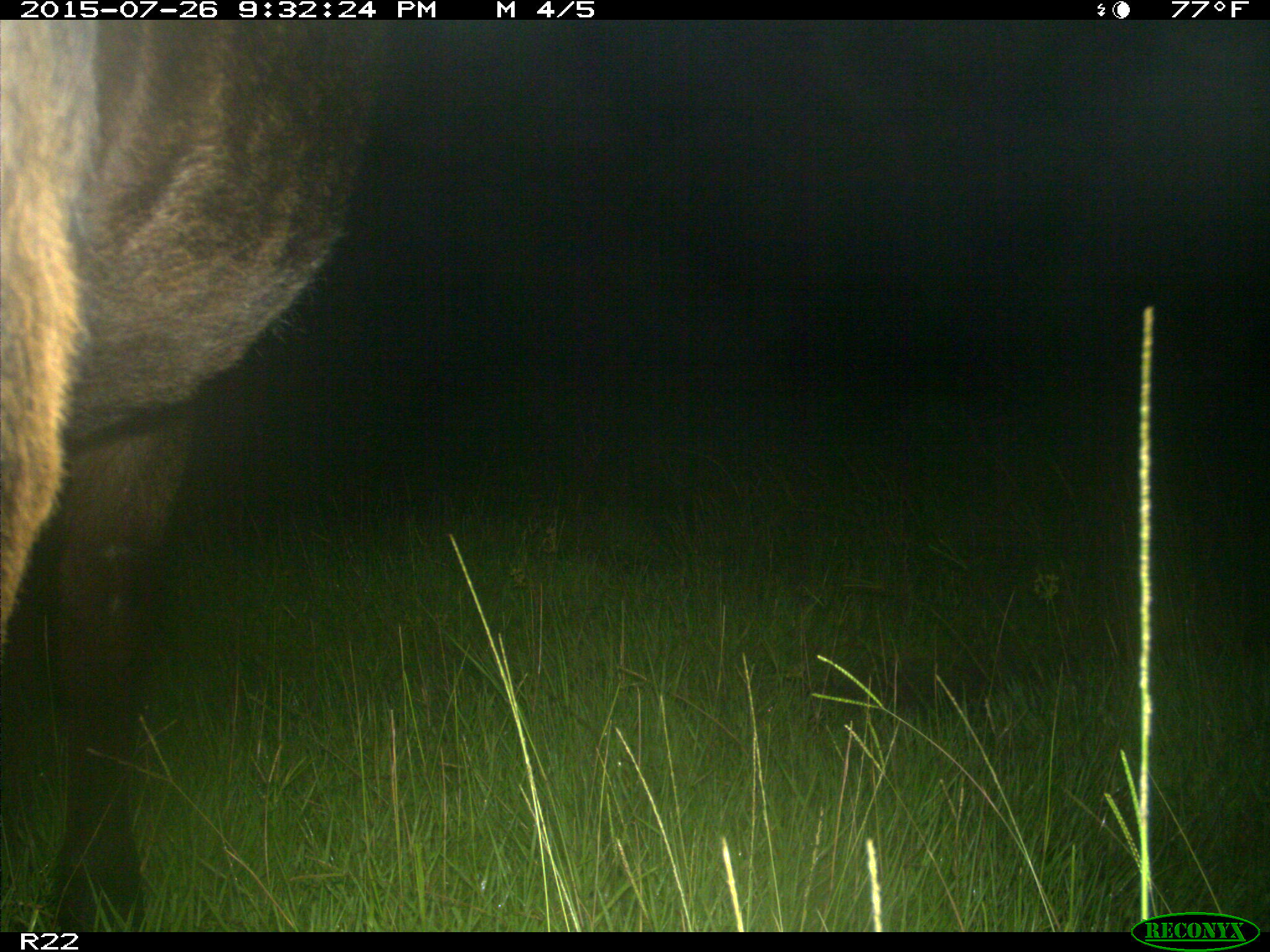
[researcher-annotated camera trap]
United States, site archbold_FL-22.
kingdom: Animalia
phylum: Chordata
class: Mammalia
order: Artiodactyla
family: Bovidae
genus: Bos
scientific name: Bos taurus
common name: domestic cow